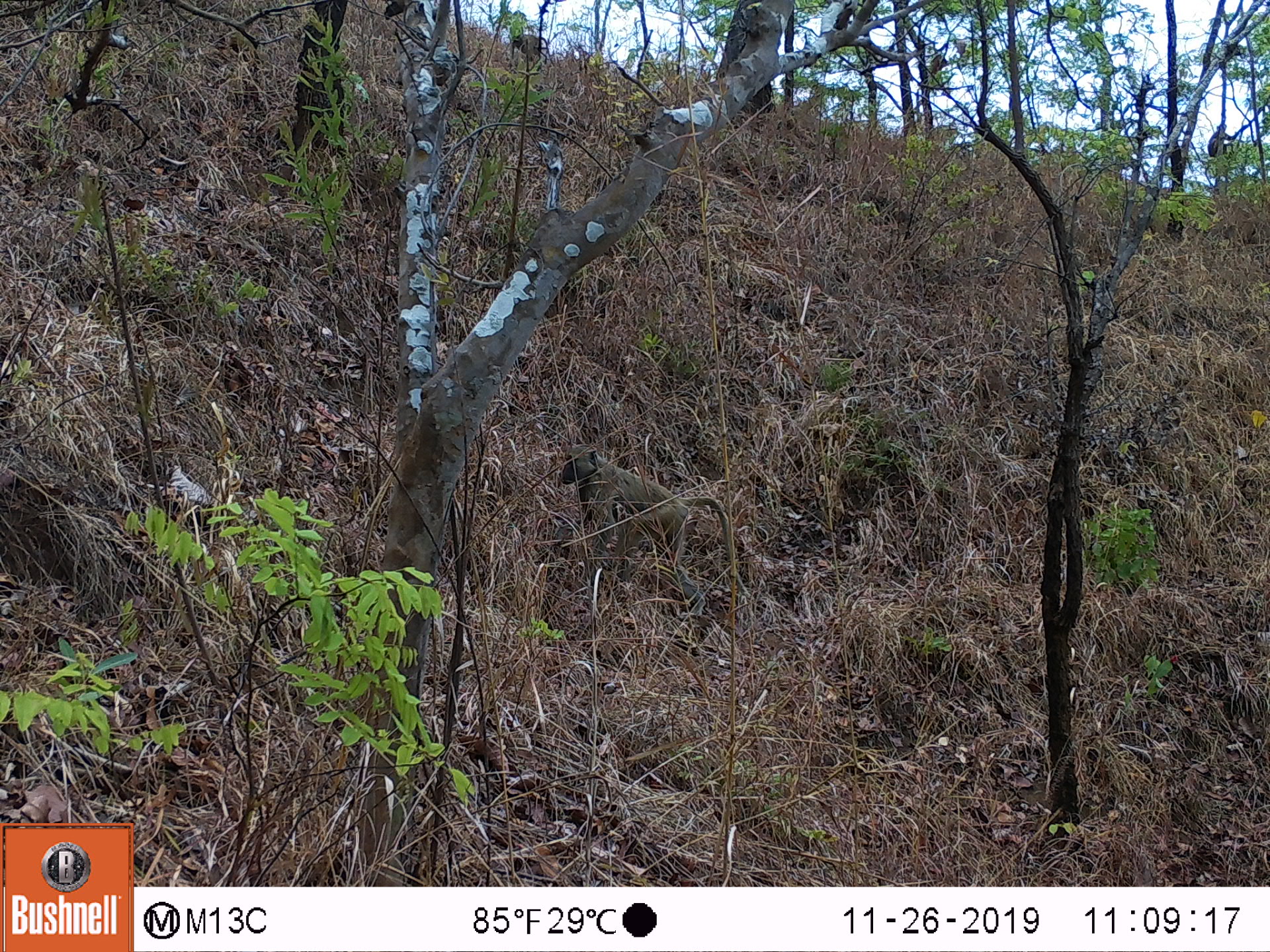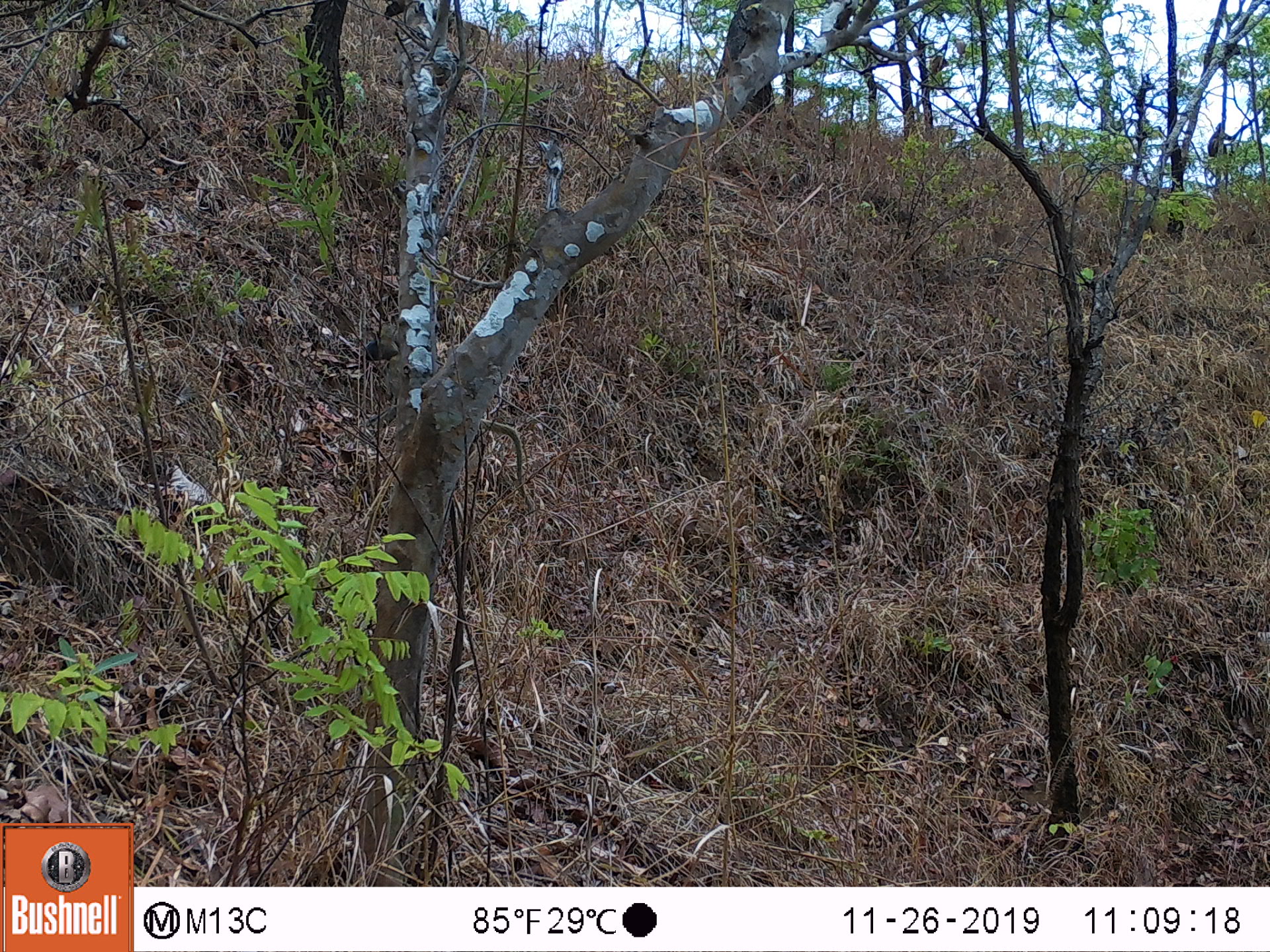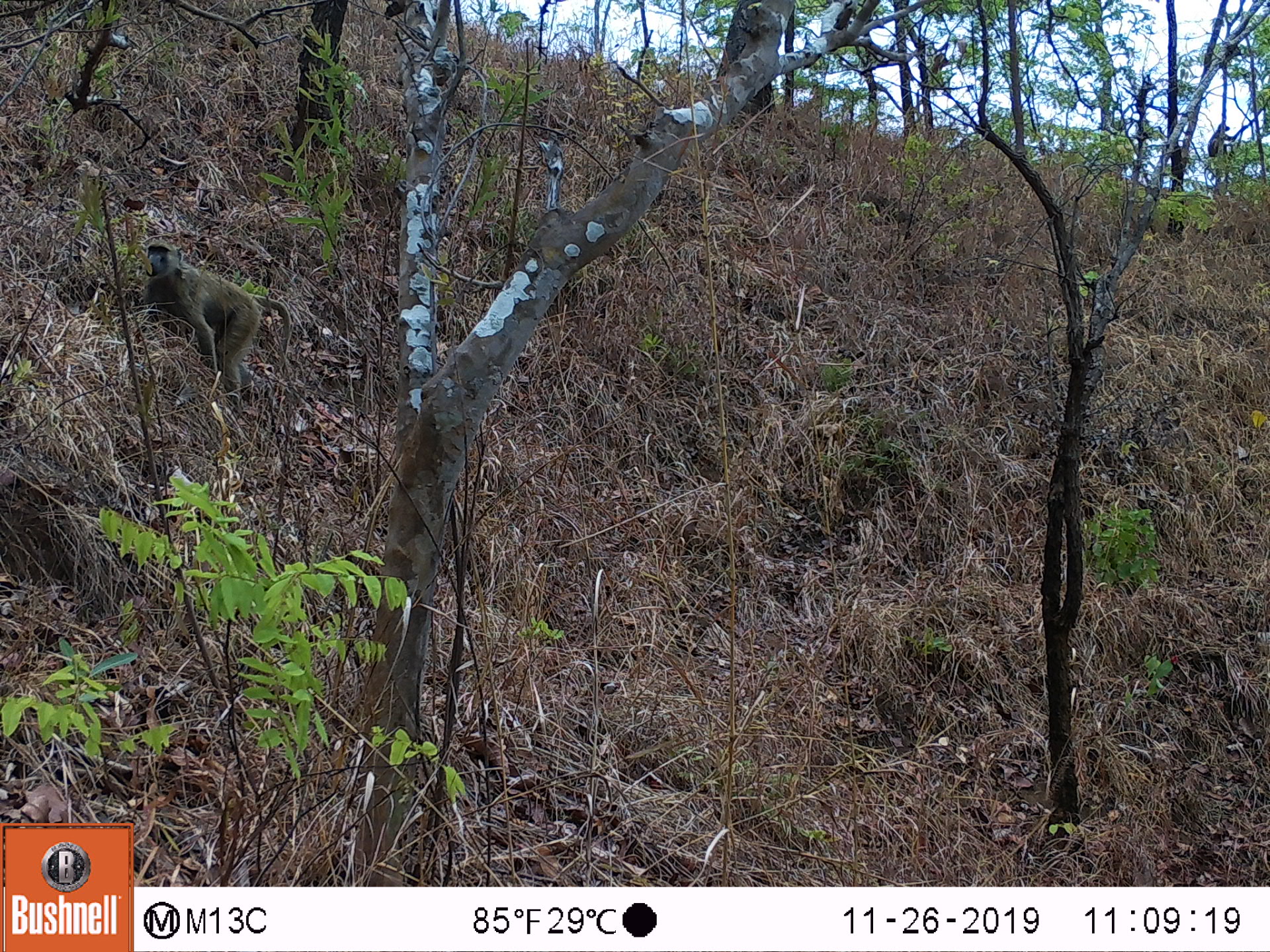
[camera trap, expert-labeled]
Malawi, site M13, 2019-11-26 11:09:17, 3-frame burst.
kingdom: Animalia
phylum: Chordata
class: Mammalia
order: Primates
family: Cercopithecidae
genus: Papio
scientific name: Papio cynocephalus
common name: yellow baboon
Yellow baboon (Papio cynocephalus), count 1.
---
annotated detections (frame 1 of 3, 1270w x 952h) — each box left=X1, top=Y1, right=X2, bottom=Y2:
yellow baboon: left=556, top=442, right=737, bottom=626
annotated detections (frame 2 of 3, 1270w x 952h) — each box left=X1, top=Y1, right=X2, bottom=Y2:
yellow baboon: left=360, top=321, right=531, bottom=507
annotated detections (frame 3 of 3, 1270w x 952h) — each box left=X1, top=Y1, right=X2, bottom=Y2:
yellow baboon: left=130, top=236, right=298, bottom=412; left=1209, top=118, right=1241, bottom=160